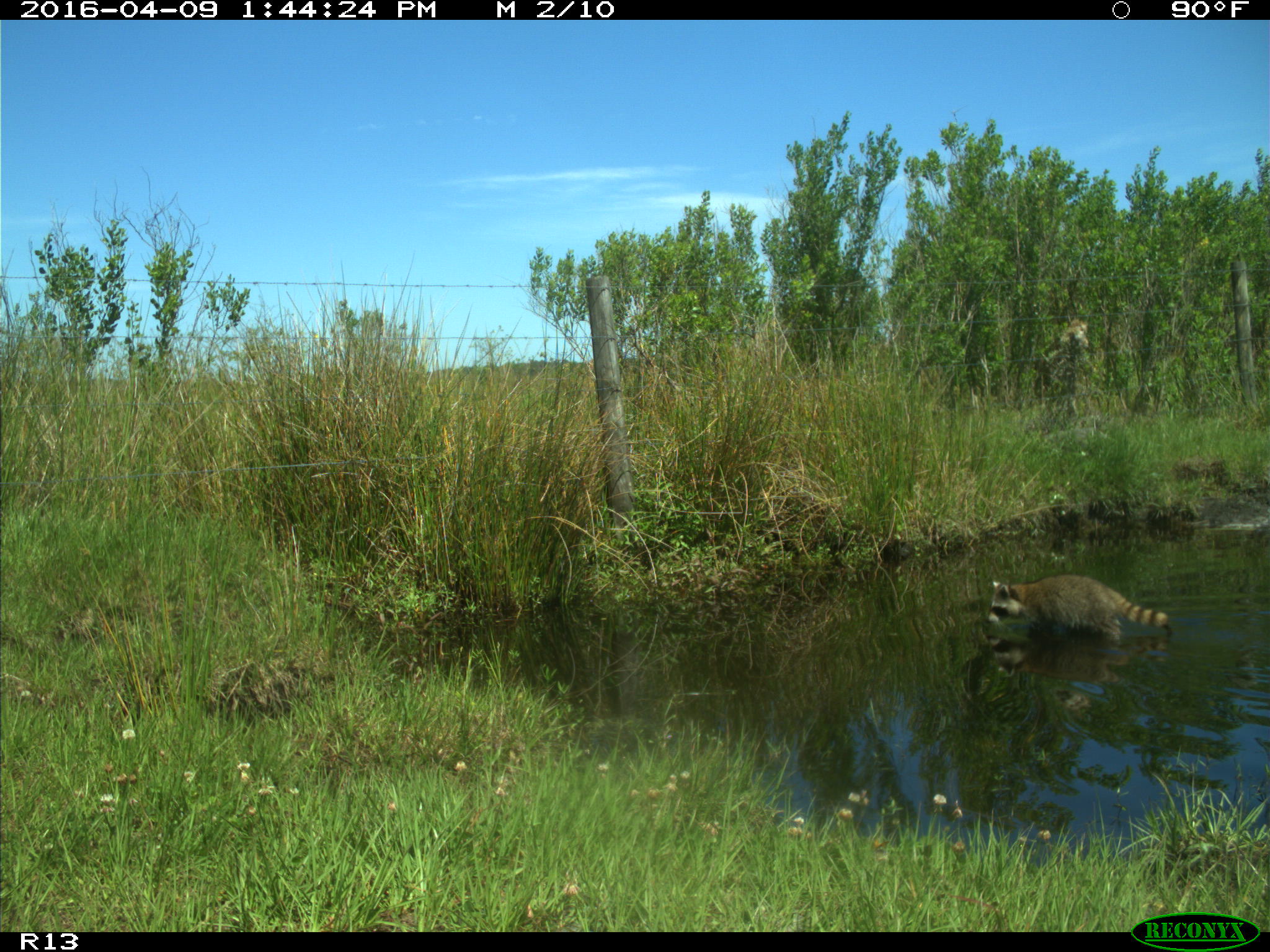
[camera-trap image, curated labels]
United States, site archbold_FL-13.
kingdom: Animalia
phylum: Chordata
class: Mammalia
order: Carnivora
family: Procyonidae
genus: Procyon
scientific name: Procyon lotor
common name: common raccoon